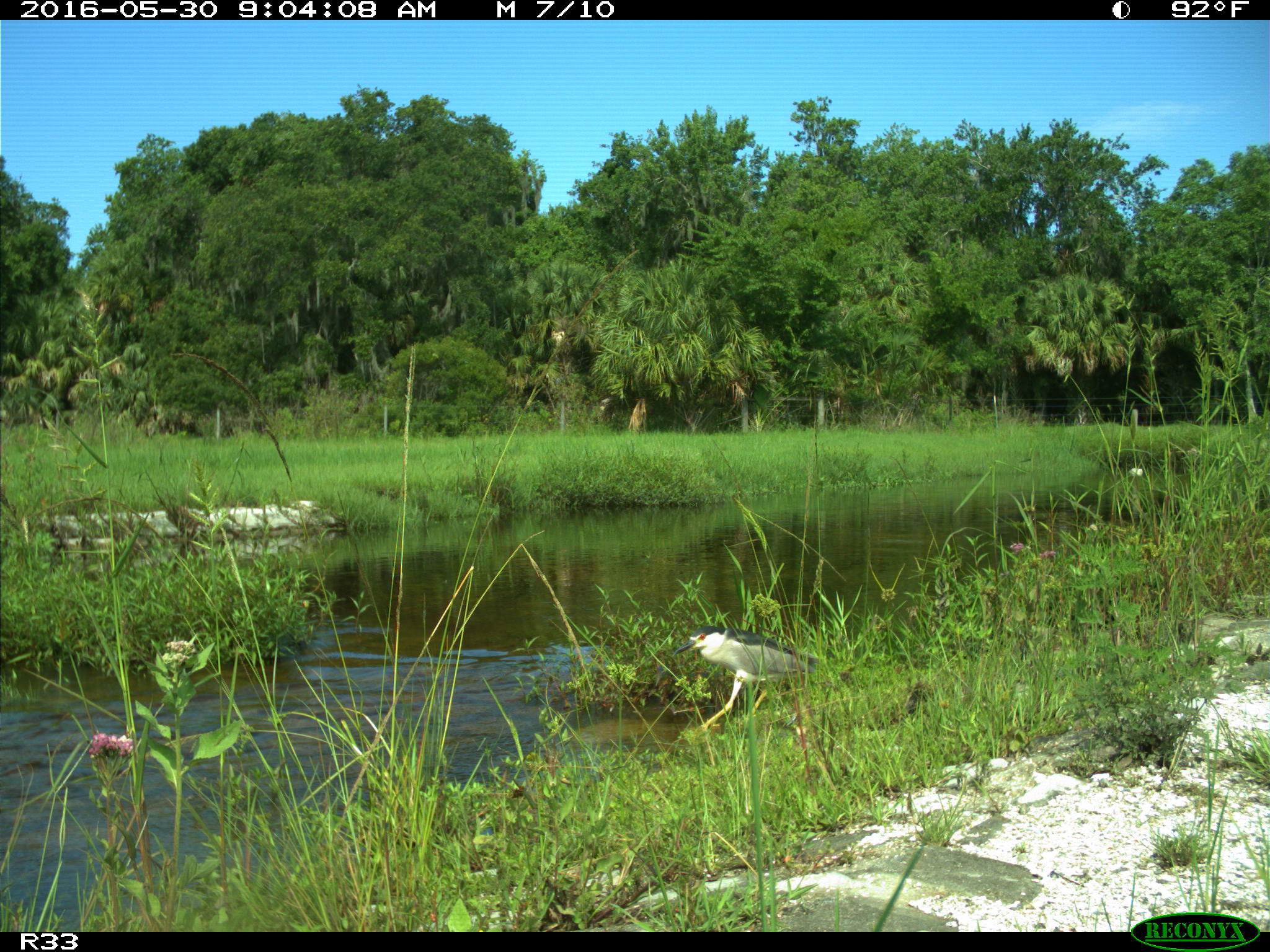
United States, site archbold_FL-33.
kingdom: Animalia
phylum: Chordata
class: Aves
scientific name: Aves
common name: birds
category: unidentified bird